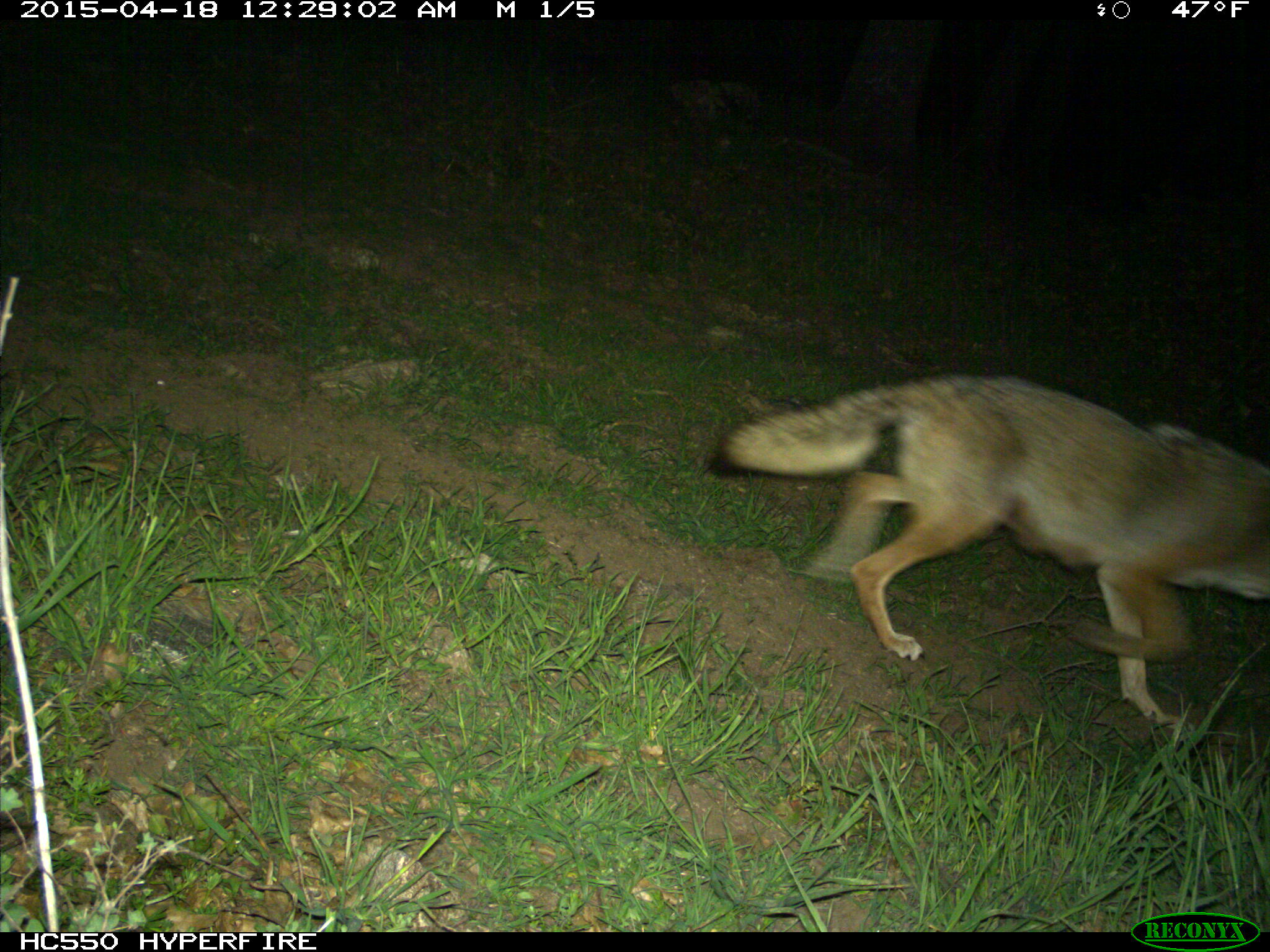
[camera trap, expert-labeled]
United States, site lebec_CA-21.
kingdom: Animalia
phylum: Chordata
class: Mammalia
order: Carnivora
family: Canidae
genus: Canis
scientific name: Canis latrans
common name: coyote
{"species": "Canis latrans (coyote)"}